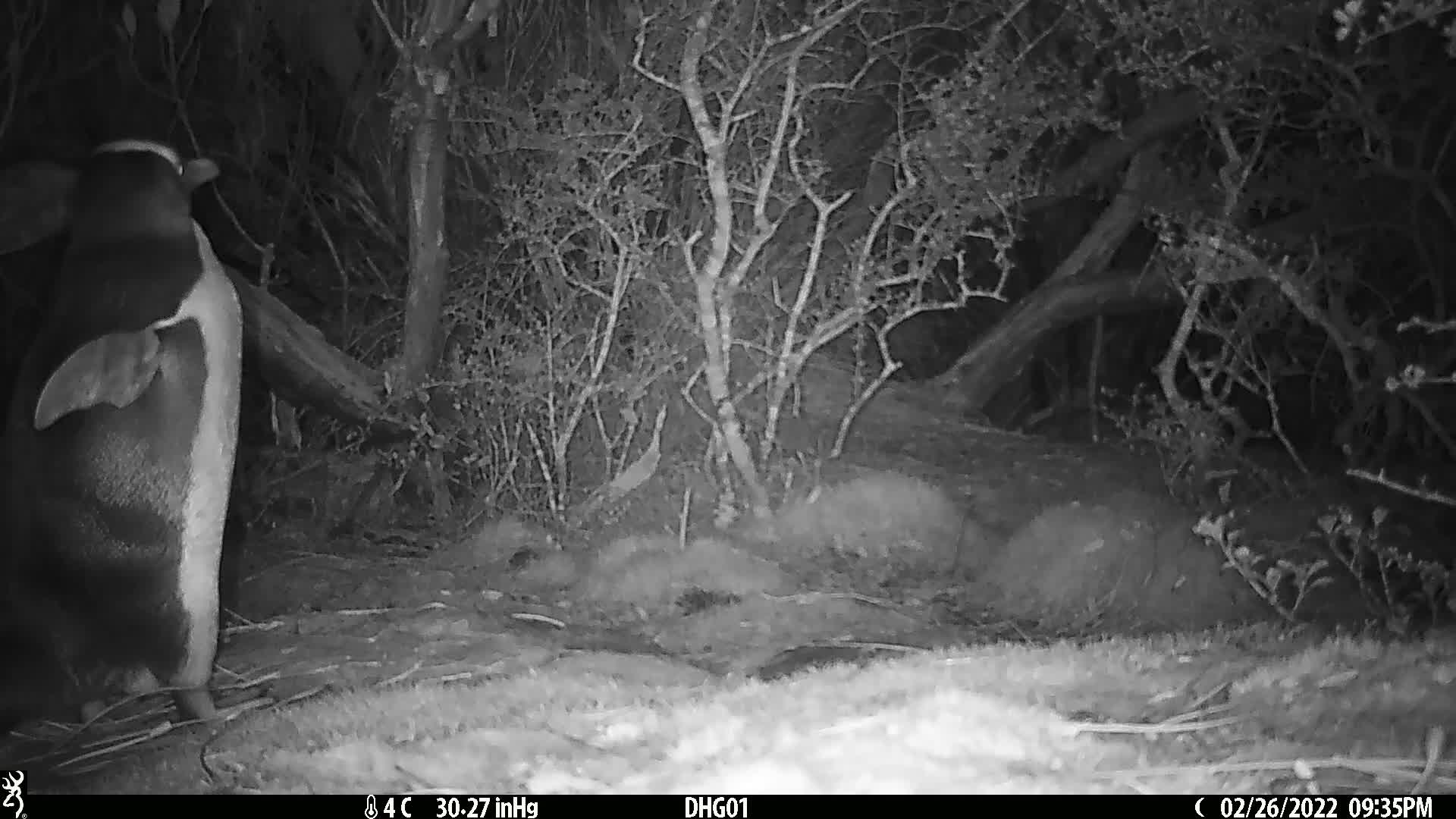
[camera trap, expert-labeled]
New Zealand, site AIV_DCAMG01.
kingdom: Animalia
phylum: Chordata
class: Aves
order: Sphenisciformes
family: Spheniscidae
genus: Megadyptes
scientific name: Megadyptes antipodes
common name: yellow-eyed penguin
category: yellow eyed penguin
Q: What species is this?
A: Yellow eyed penguin (yellow-eyed penguin) (Megadyptes antipodes).